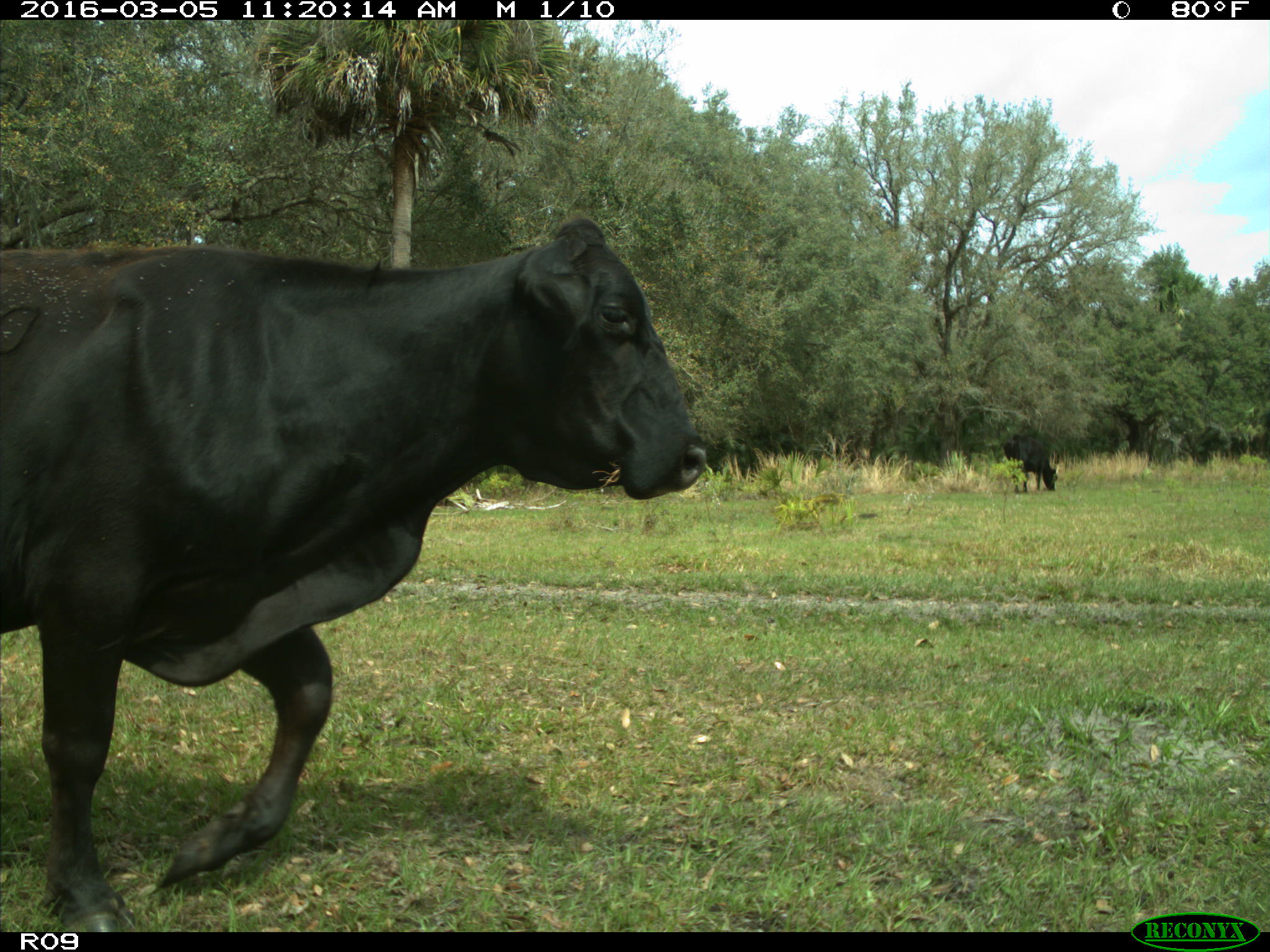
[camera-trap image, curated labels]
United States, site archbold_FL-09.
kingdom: Animalia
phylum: Chordata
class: Mammalia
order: Artiodactyla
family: Bovidae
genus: Bos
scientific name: Bos taurus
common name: domestic cow